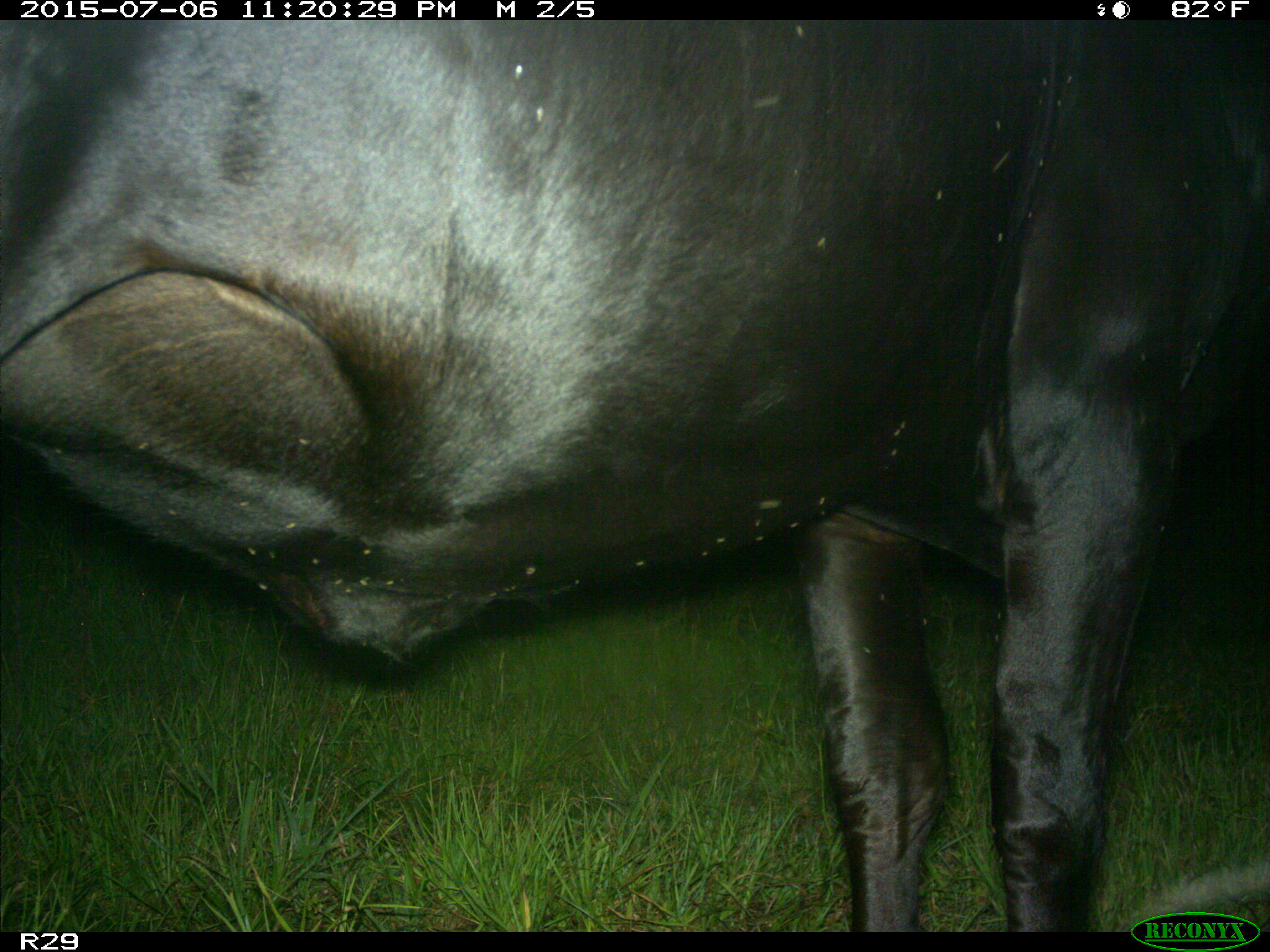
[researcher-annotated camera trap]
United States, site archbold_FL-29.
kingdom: Animalia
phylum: Chordata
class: Mammalia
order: Artiodactyla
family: Bovidae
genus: Bos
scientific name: Bos taurus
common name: domestic cow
Bos taurus (domestic cow).